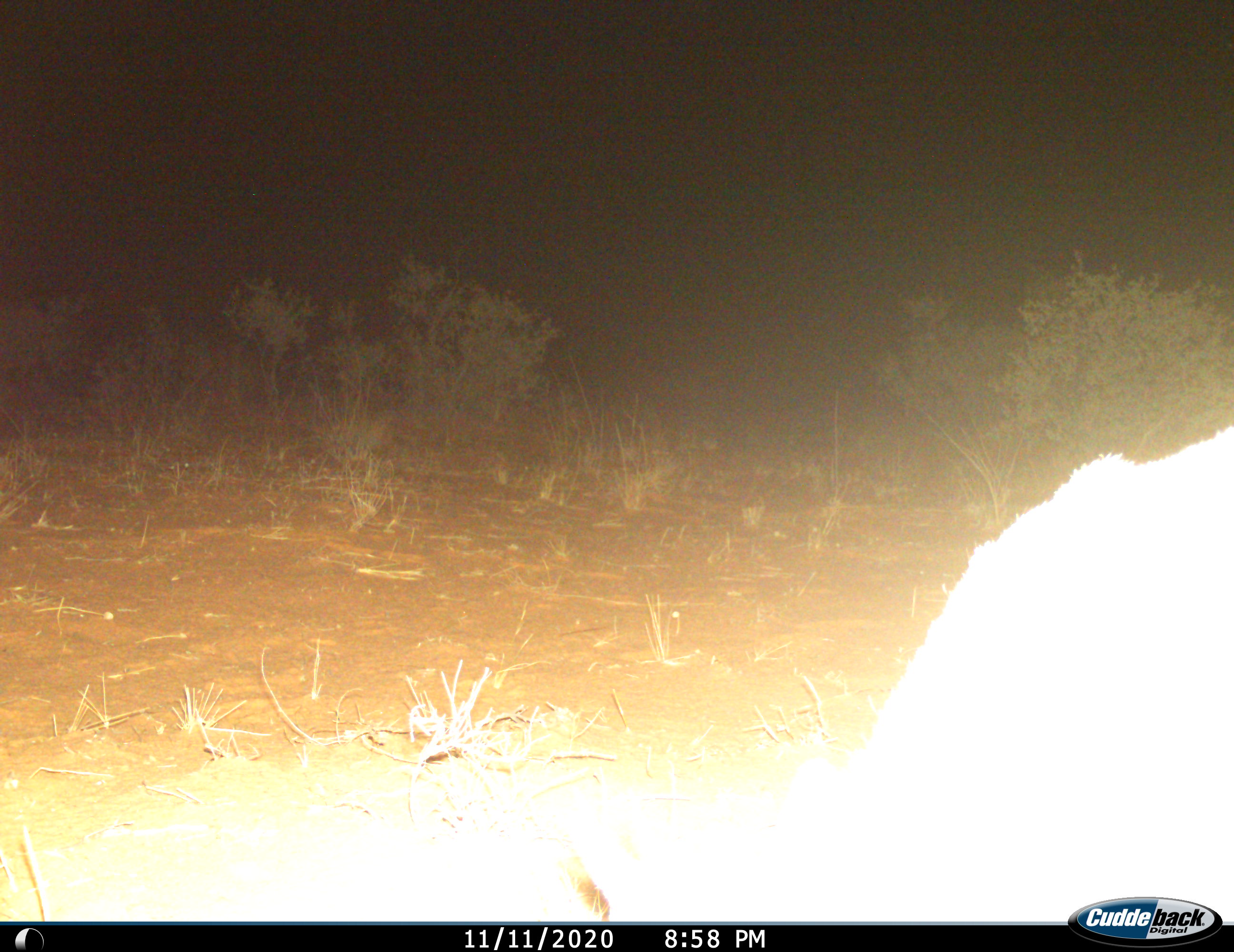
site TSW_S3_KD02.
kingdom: Animalia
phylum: Chordata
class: Mammalia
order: Artiodactyla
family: Bovidae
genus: Sylvicapra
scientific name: Sylvicapra grimmia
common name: common duiker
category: duikercommongrey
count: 1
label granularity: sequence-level